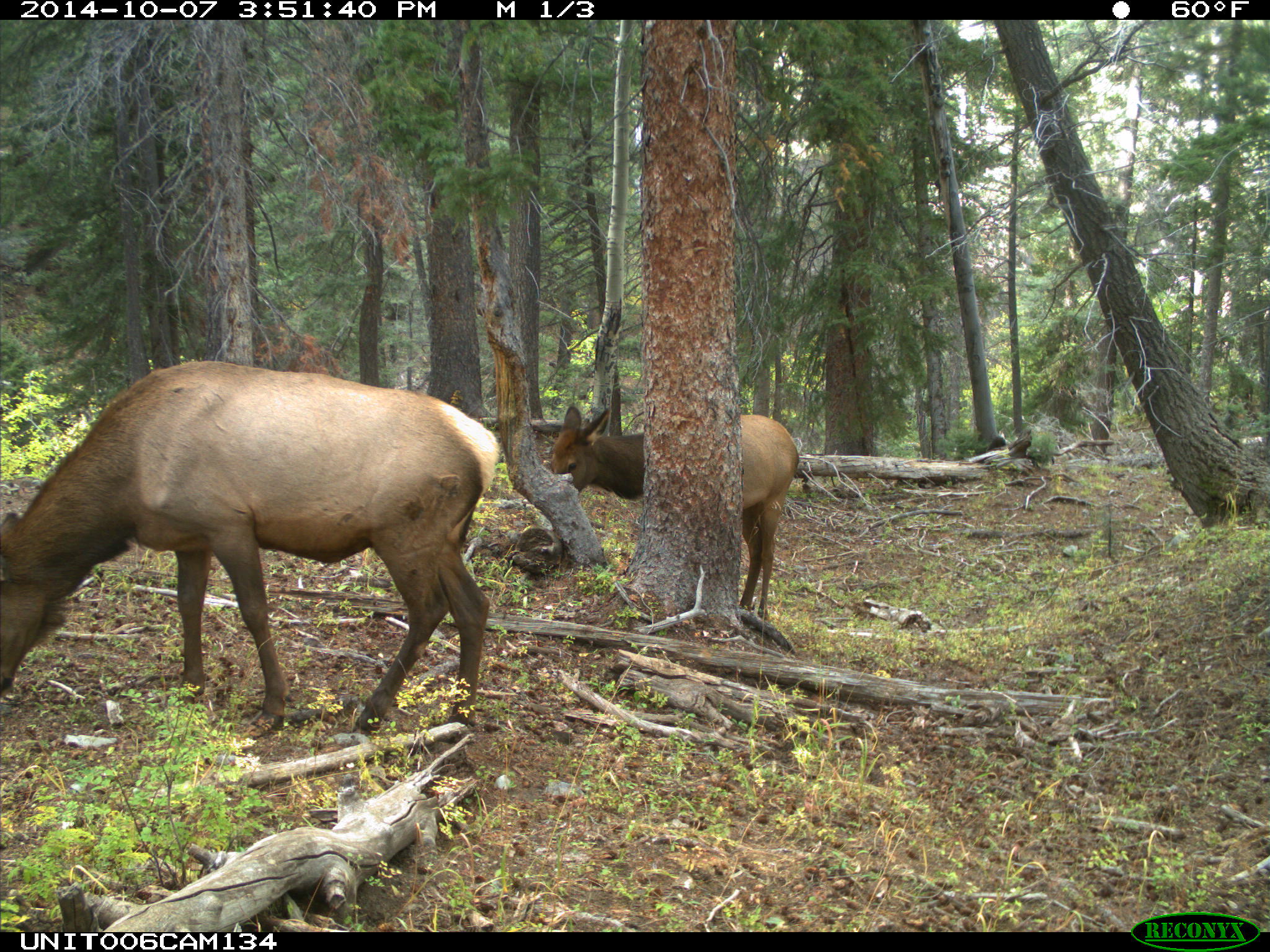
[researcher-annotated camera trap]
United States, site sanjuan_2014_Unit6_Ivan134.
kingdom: Animalia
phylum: Chordata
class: Mammalia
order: Artiodactyla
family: Cervidae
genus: Cervus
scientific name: Cervus elaphus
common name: red deer